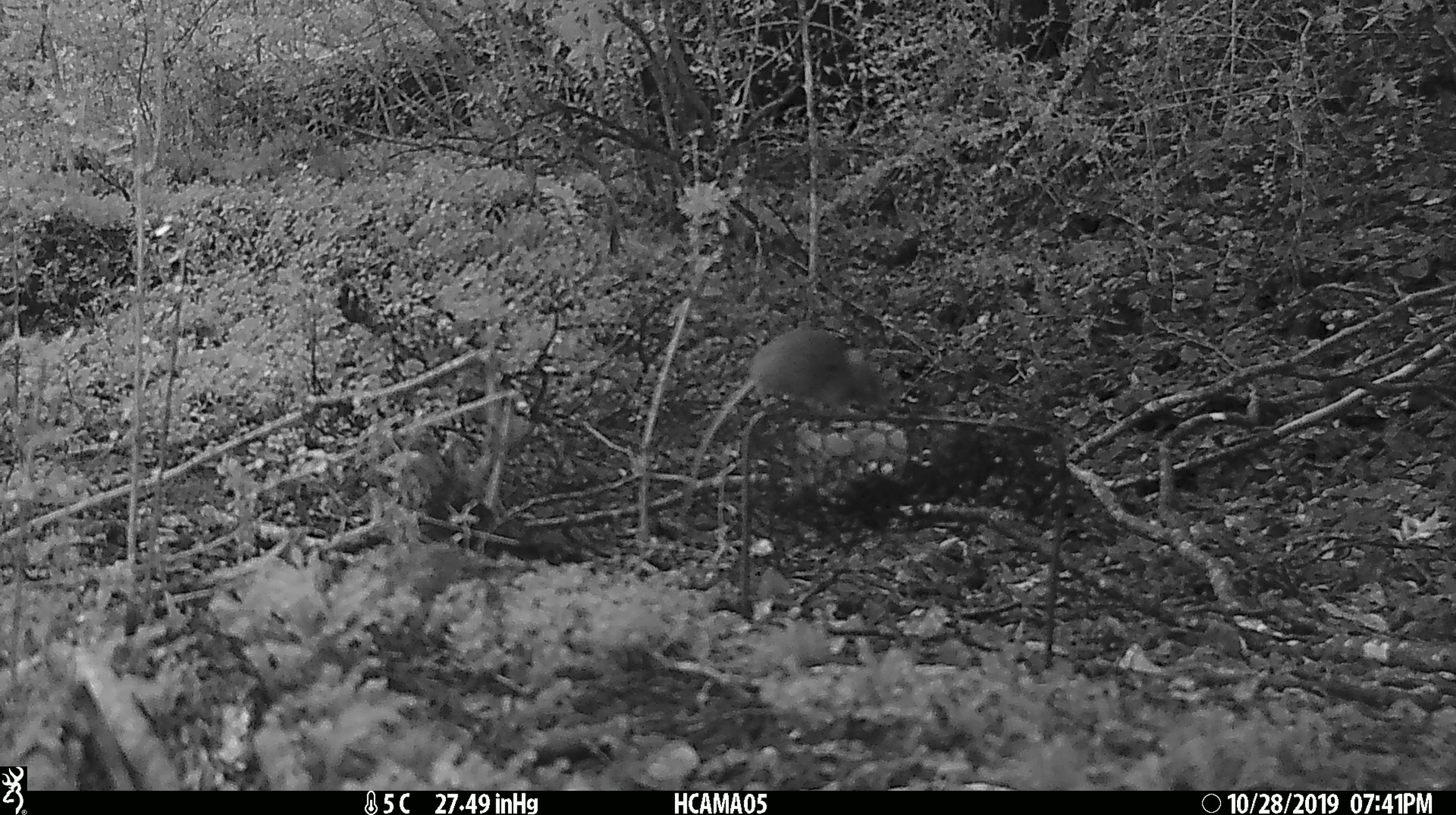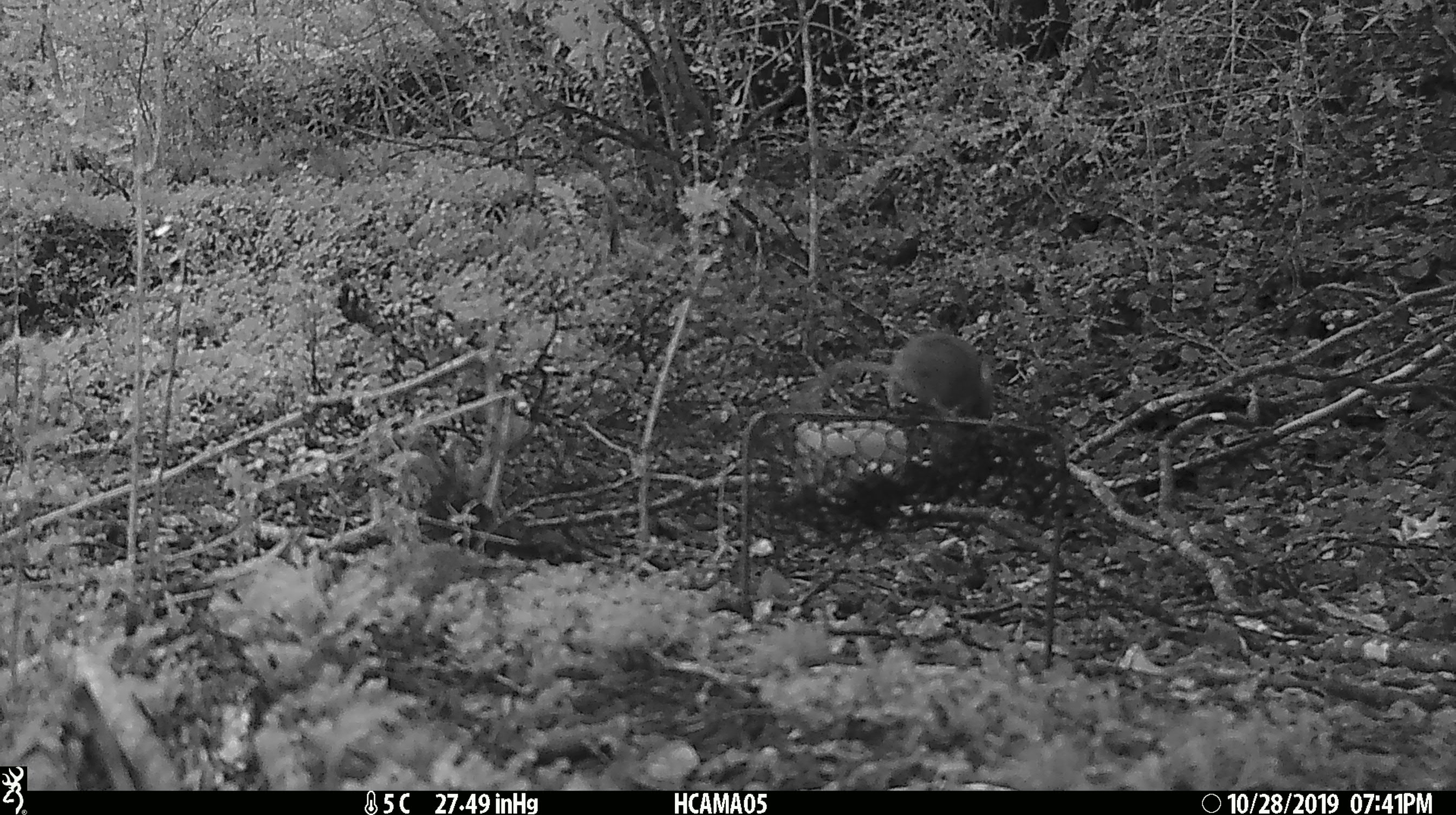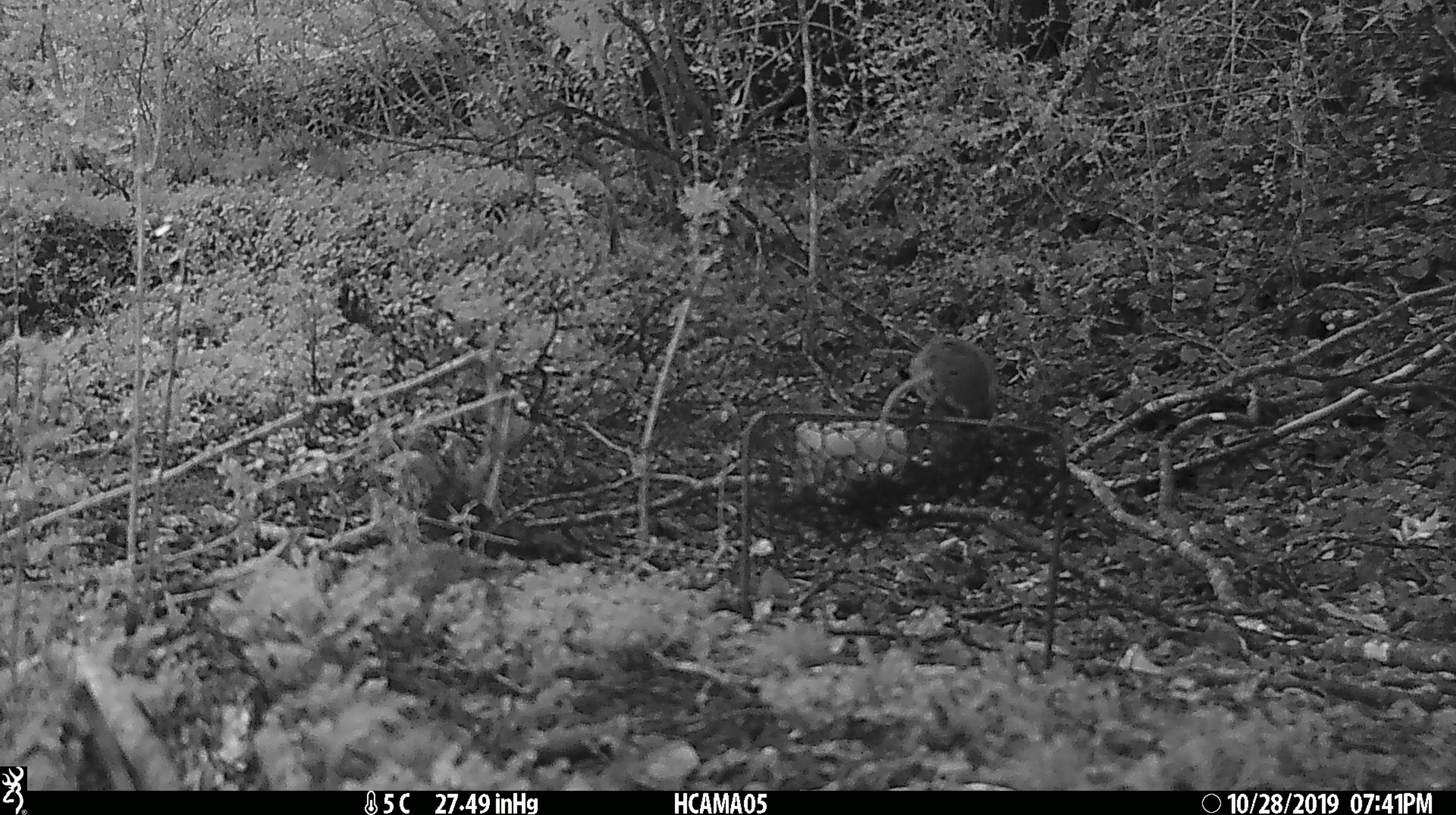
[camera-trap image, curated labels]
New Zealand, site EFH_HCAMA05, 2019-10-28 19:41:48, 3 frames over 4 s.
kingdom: Animalia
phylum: Chordata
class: Mammalia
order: Rodentia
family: Muridae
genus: Mus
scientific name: Mus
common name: mouse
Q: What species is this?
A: Mouse (Mus).